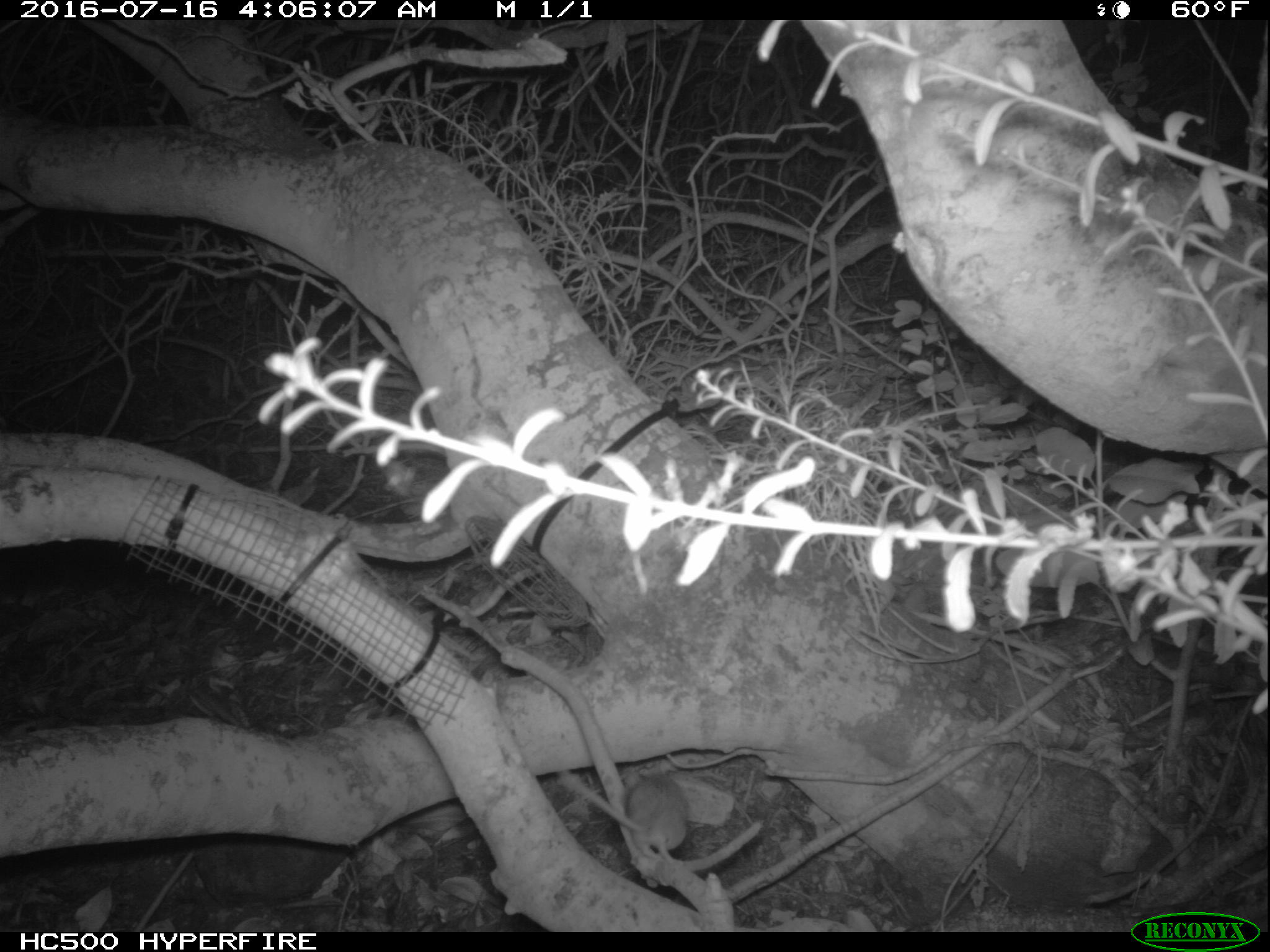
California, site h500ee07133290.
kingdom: Animalia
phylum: Chordata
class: Mammalia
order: Rodentia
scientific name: Rodentia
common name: rodent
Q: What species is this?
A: Rodent (Rodentia).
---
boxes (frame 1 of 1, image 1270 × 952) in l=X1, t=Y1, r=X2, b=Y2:
rodent: l=564, t=767, r=691, b=865